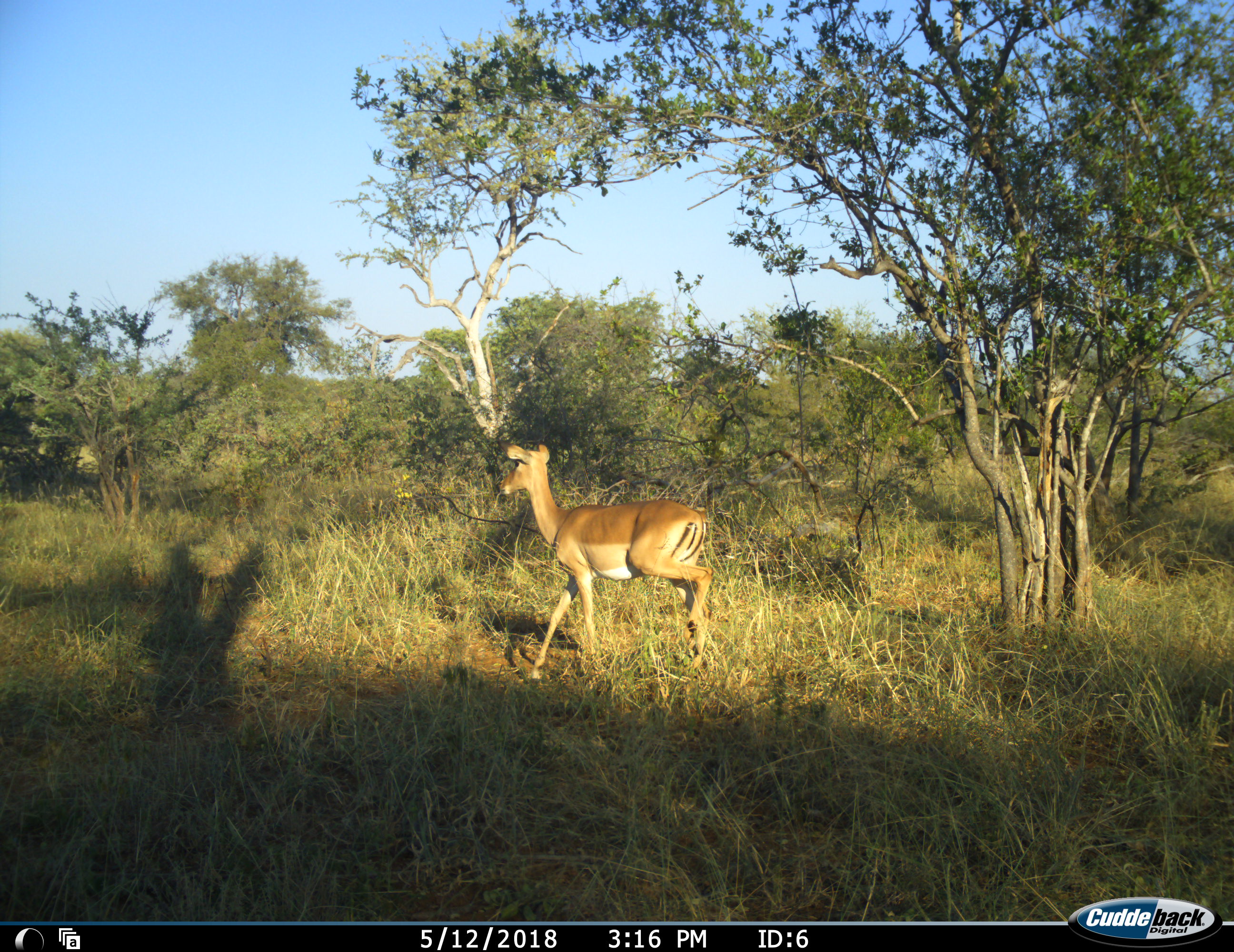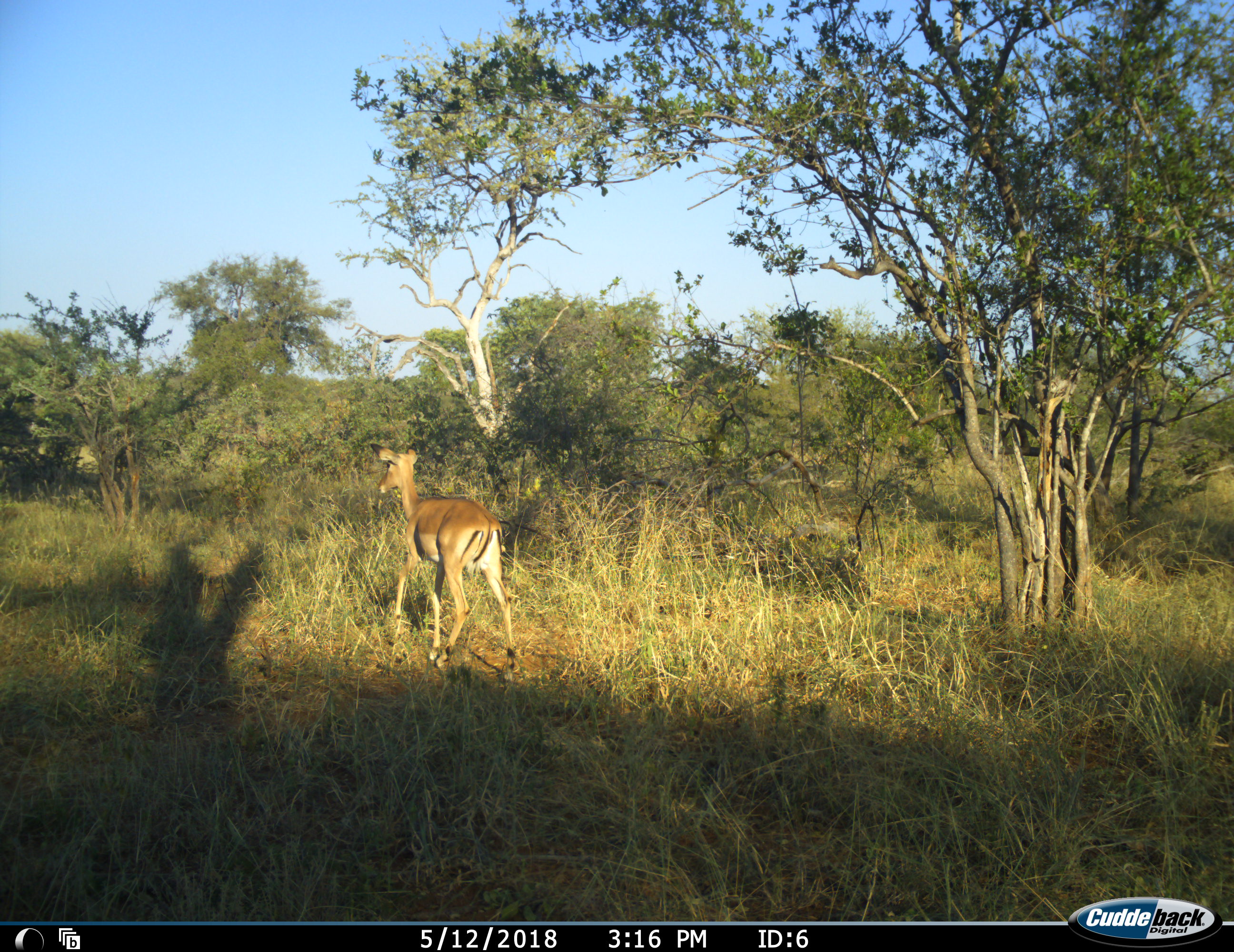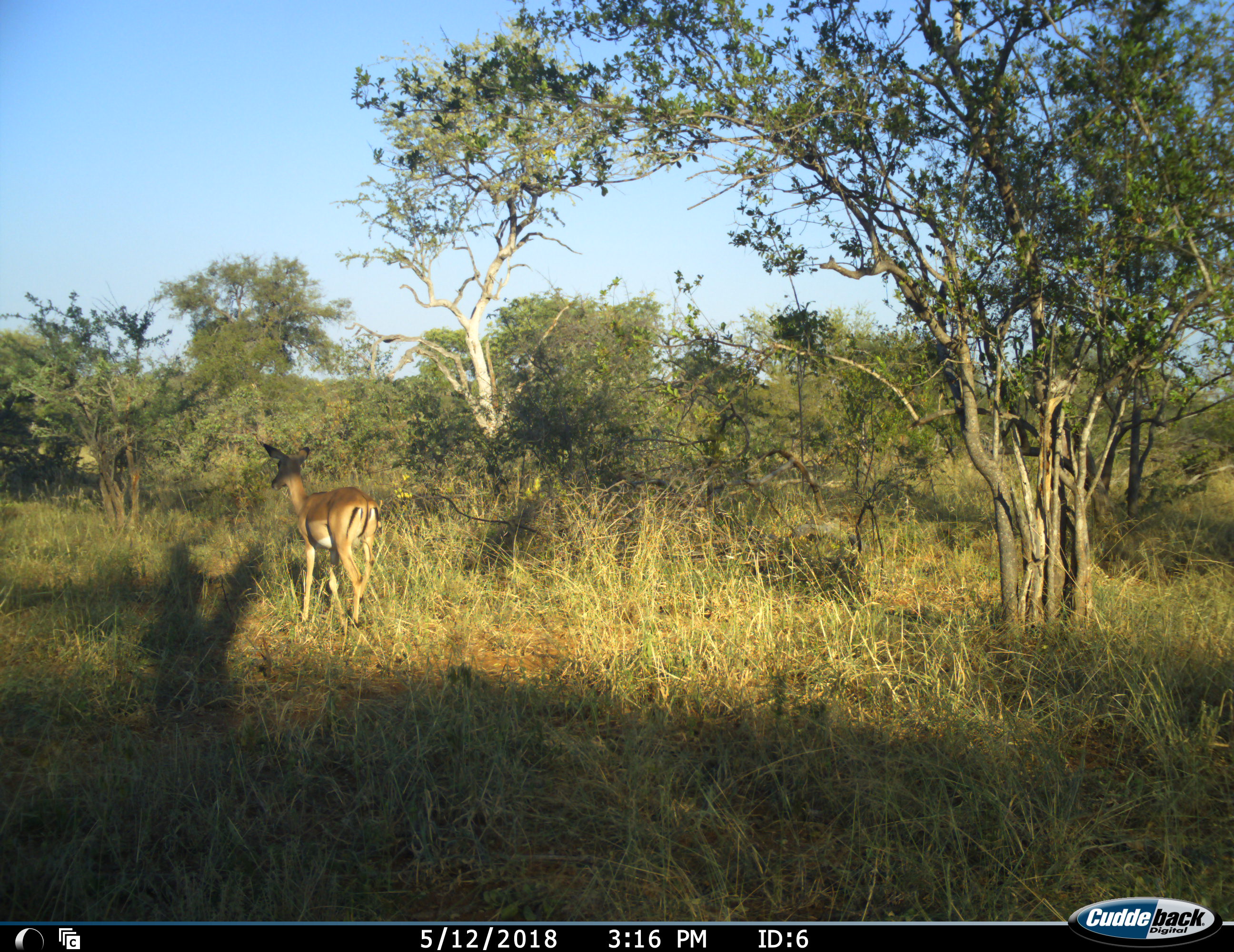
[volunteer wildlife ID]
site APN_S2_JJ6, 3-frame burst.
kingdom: Animalia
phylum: Chordata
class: Mammalia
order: Artiodactyla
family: Bovidae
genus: Aepyceros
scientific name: Aepyceros melampus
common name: impala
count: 1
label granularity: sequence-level